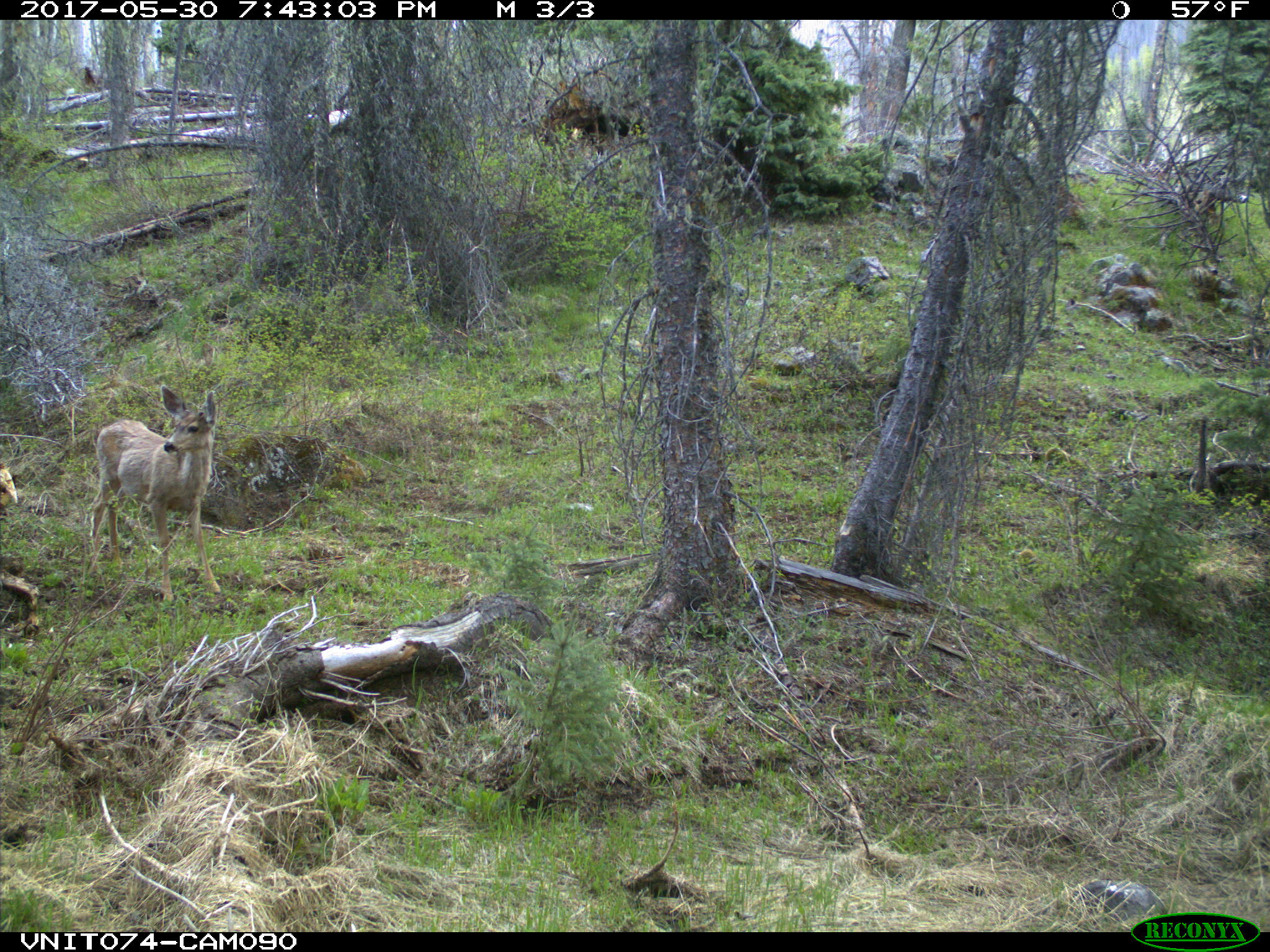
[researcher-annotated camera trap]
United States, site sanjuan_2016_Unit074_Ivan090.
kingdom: Animalia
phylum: Chordata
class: Mammalia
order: Artiodactyla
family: Cervidae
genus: Odocoileus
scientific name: Odocoileus hemionus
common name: mule deer